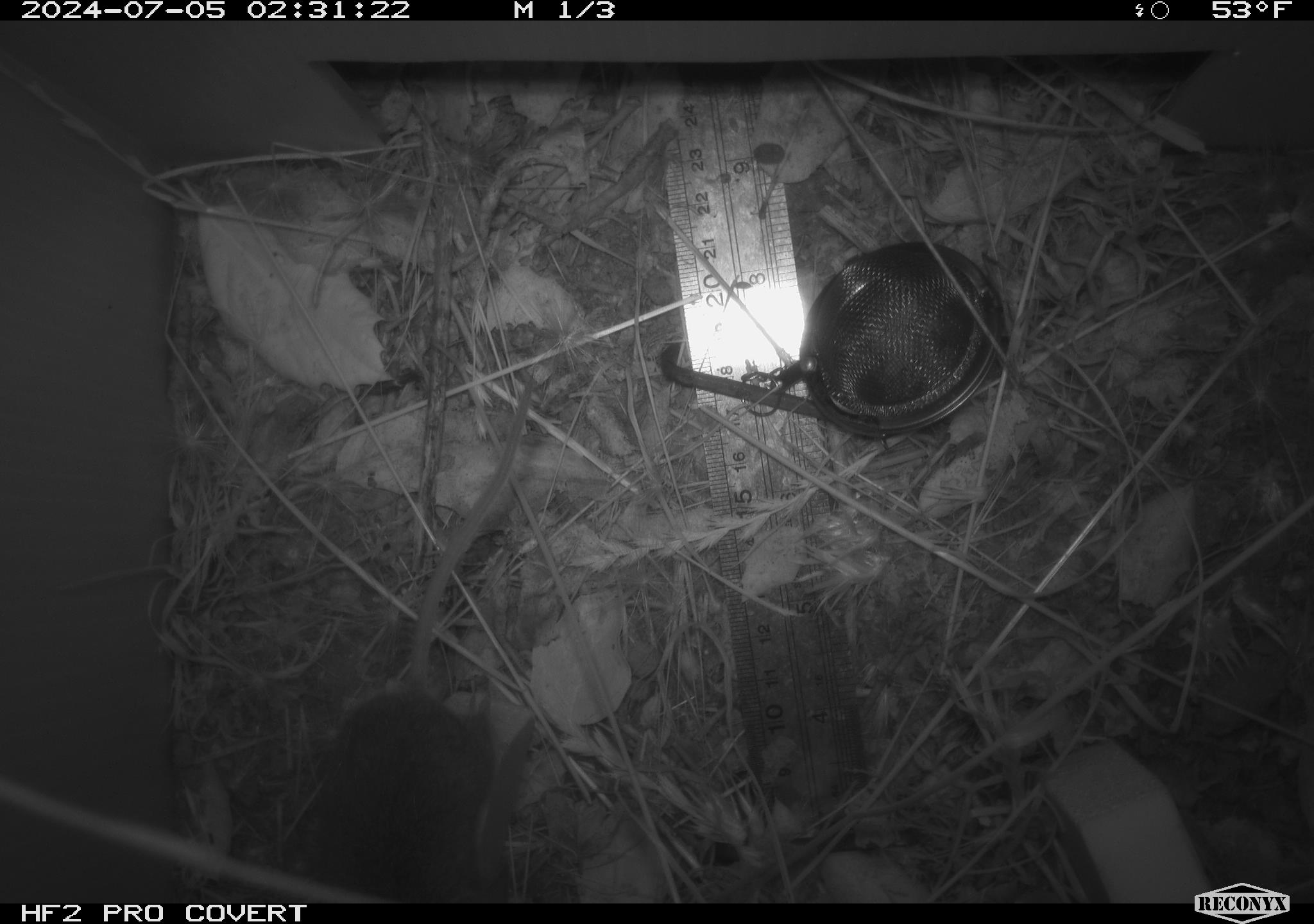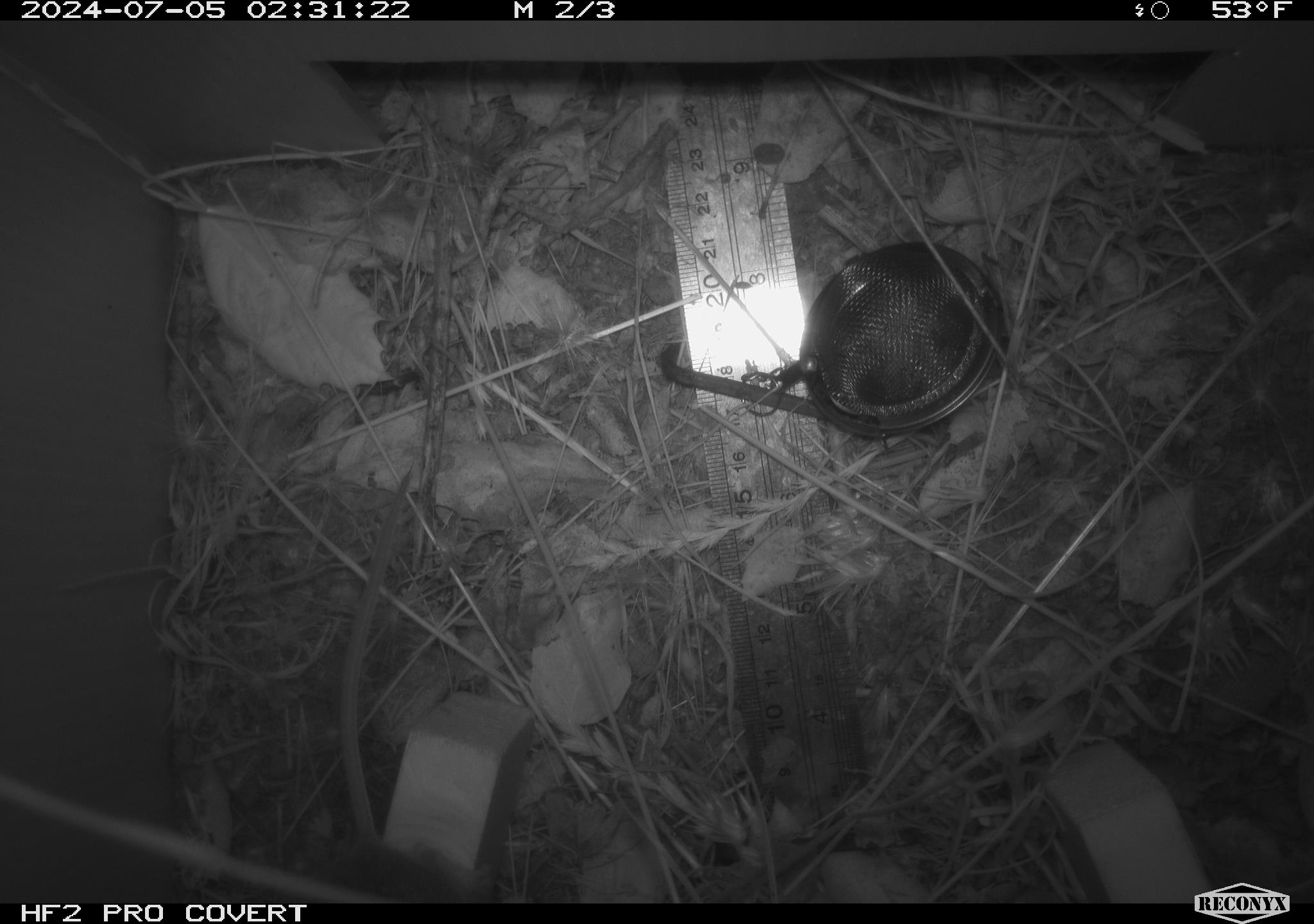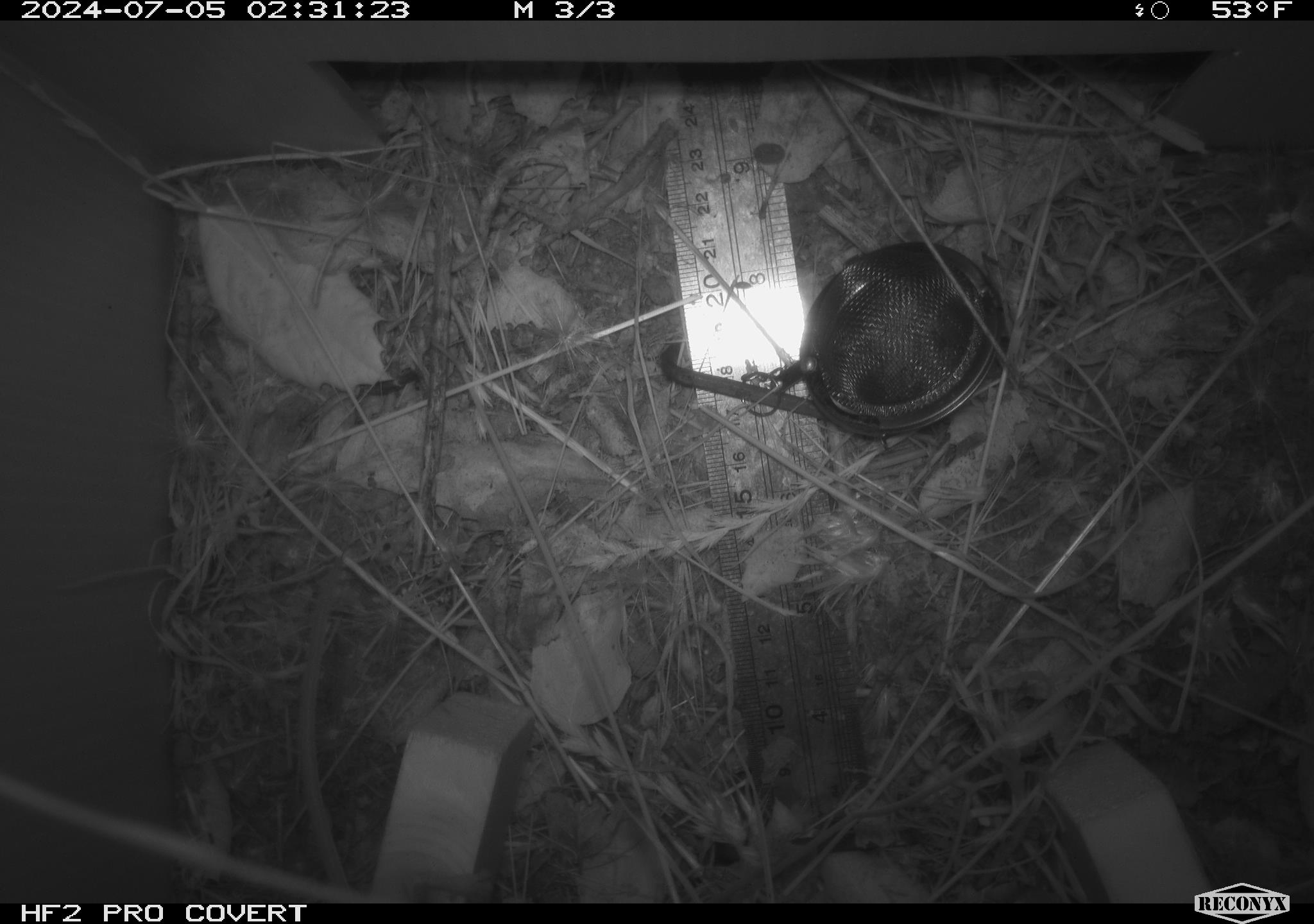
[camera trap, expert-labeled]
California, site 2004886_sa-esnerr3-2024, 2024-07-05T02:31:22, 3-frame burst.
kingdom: Animalia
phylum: Chordata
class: Mammalia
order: Rodentia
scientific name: Rodentia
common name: rodent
Rodent (Rodentia).